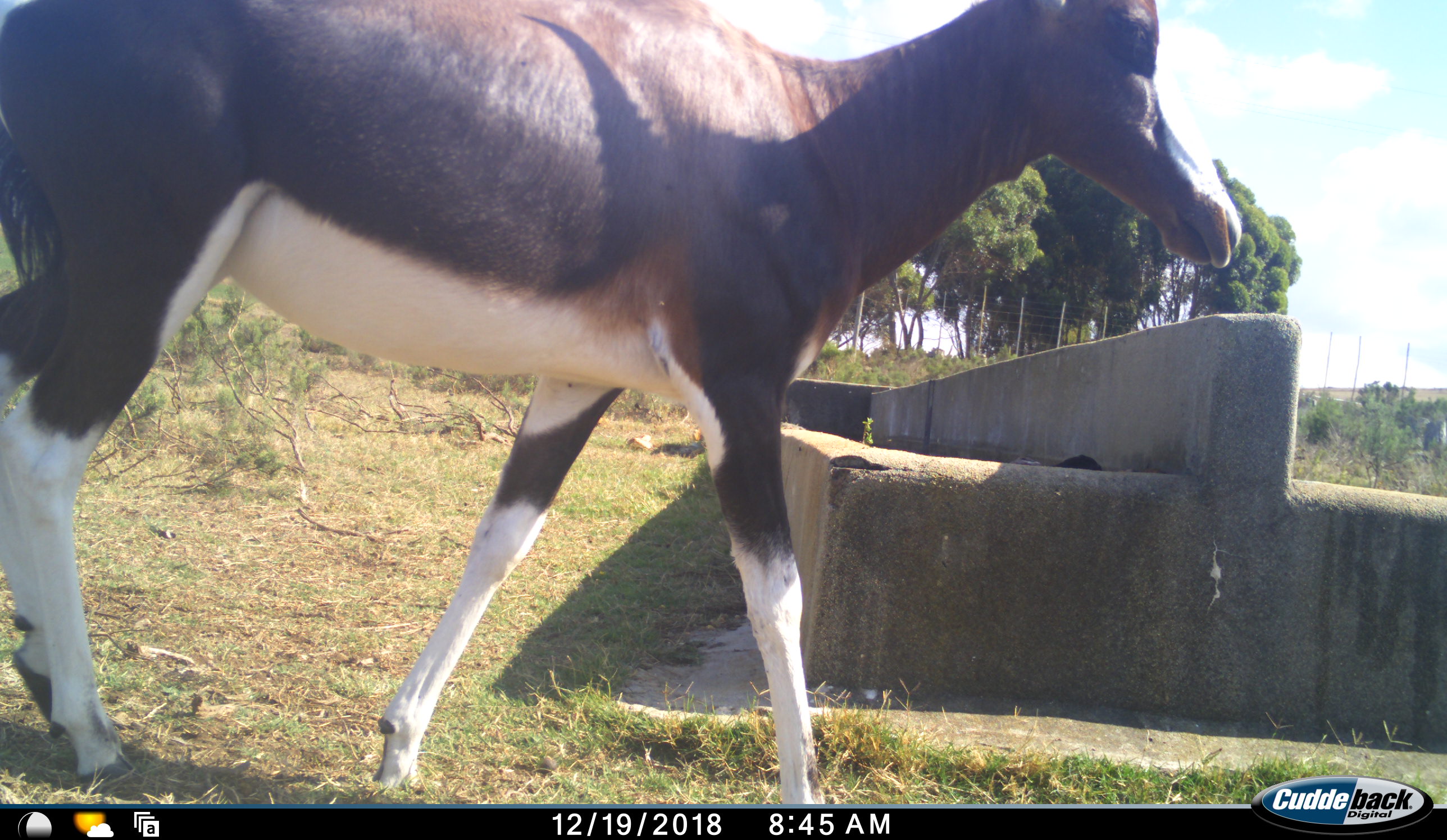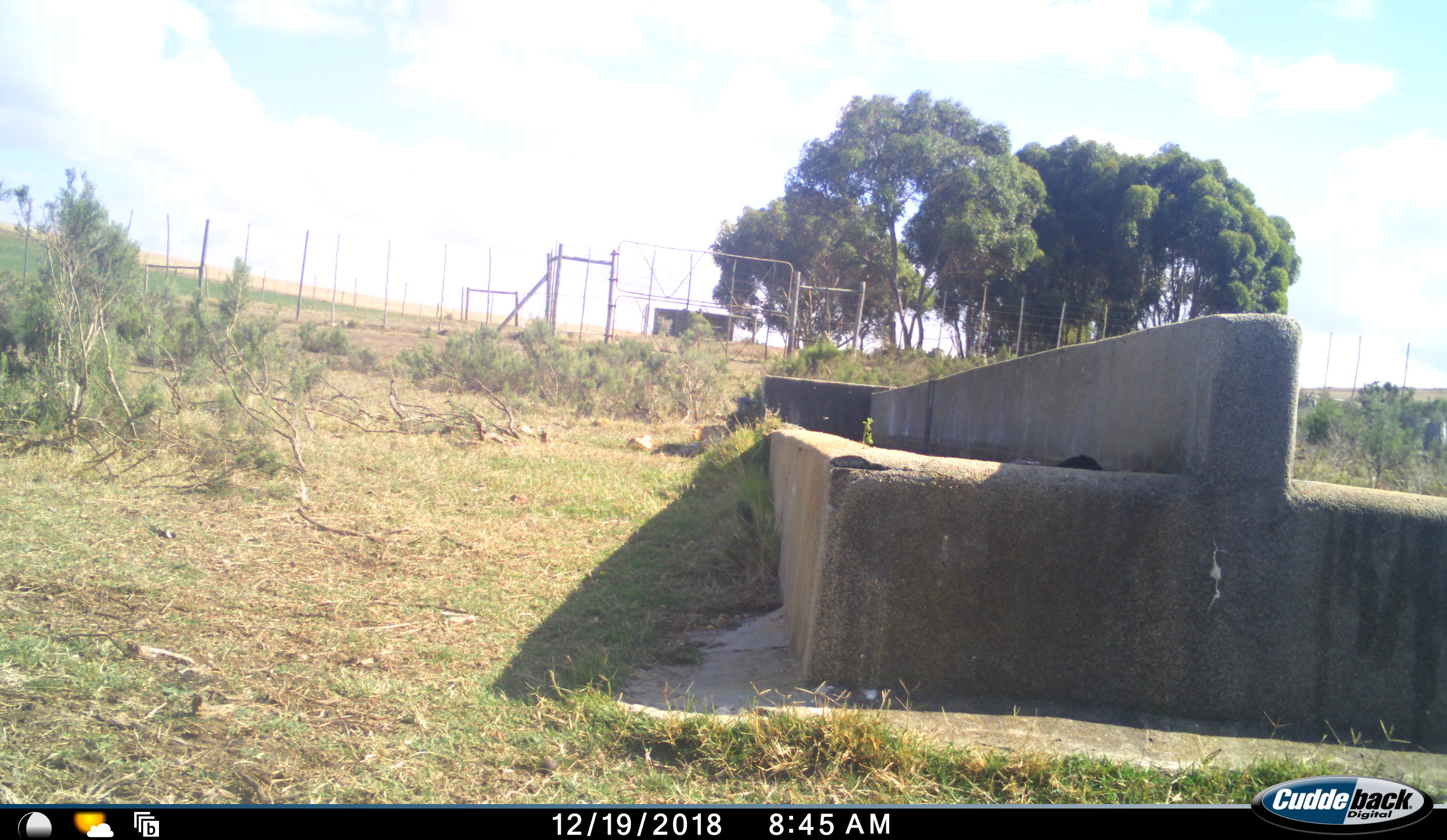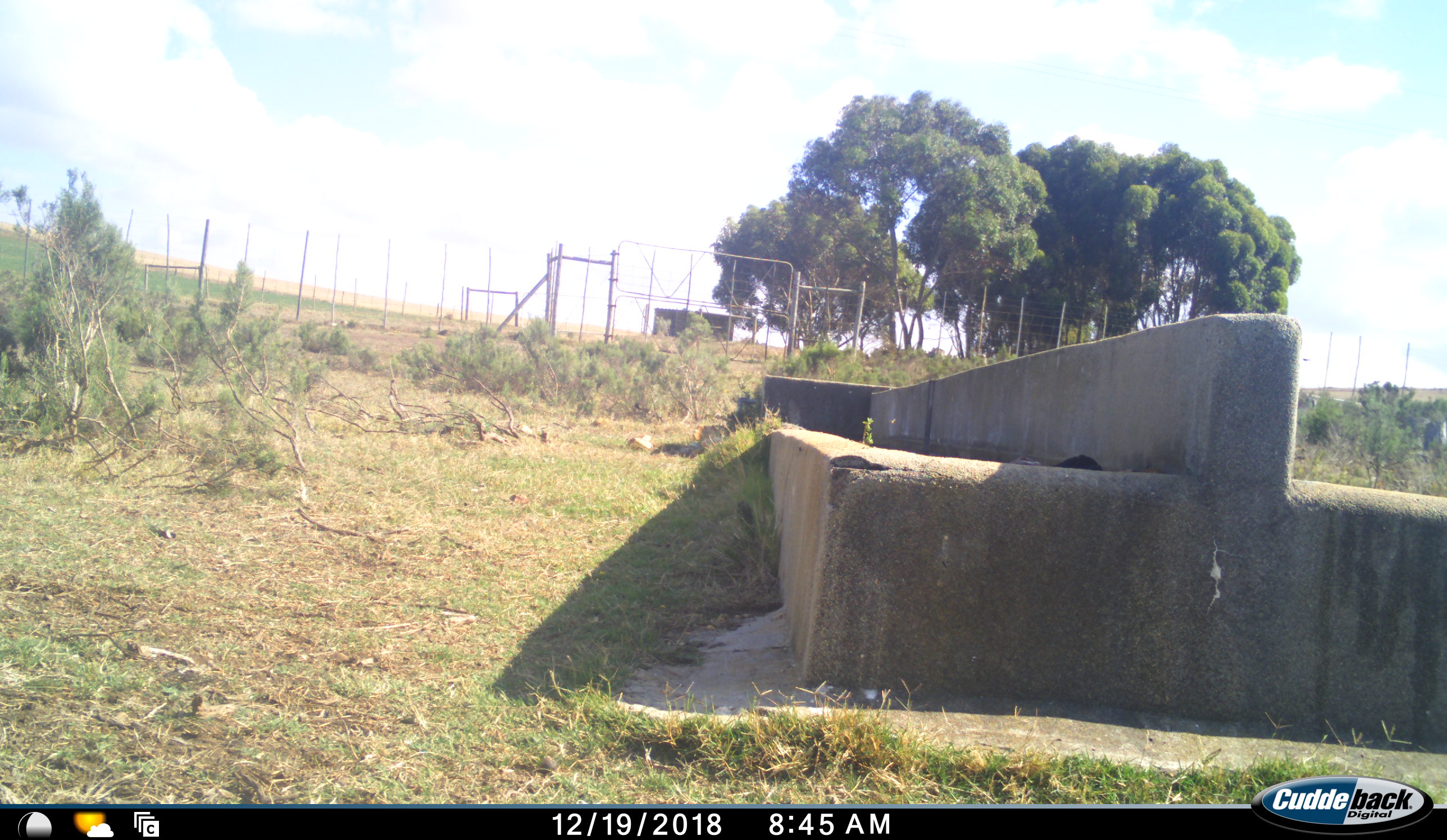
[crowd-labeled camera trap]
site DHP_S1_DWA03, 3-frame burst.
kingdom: Animalia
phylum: Chordata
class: Mammalia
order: Artiodactyla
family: Bovidae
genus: Damaliscus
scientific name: Damaliscus pygargus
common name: bontebok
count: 1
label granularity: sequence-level